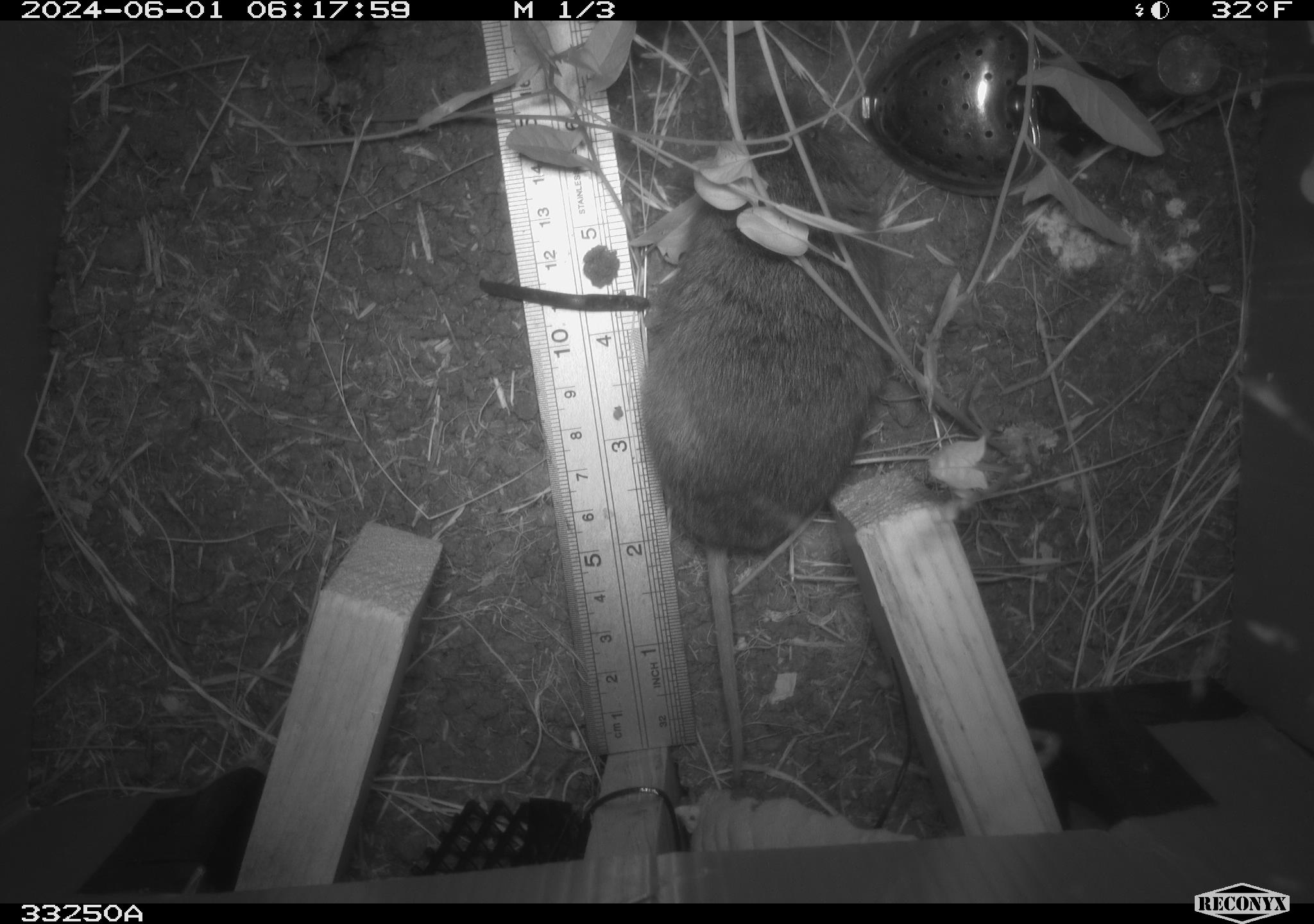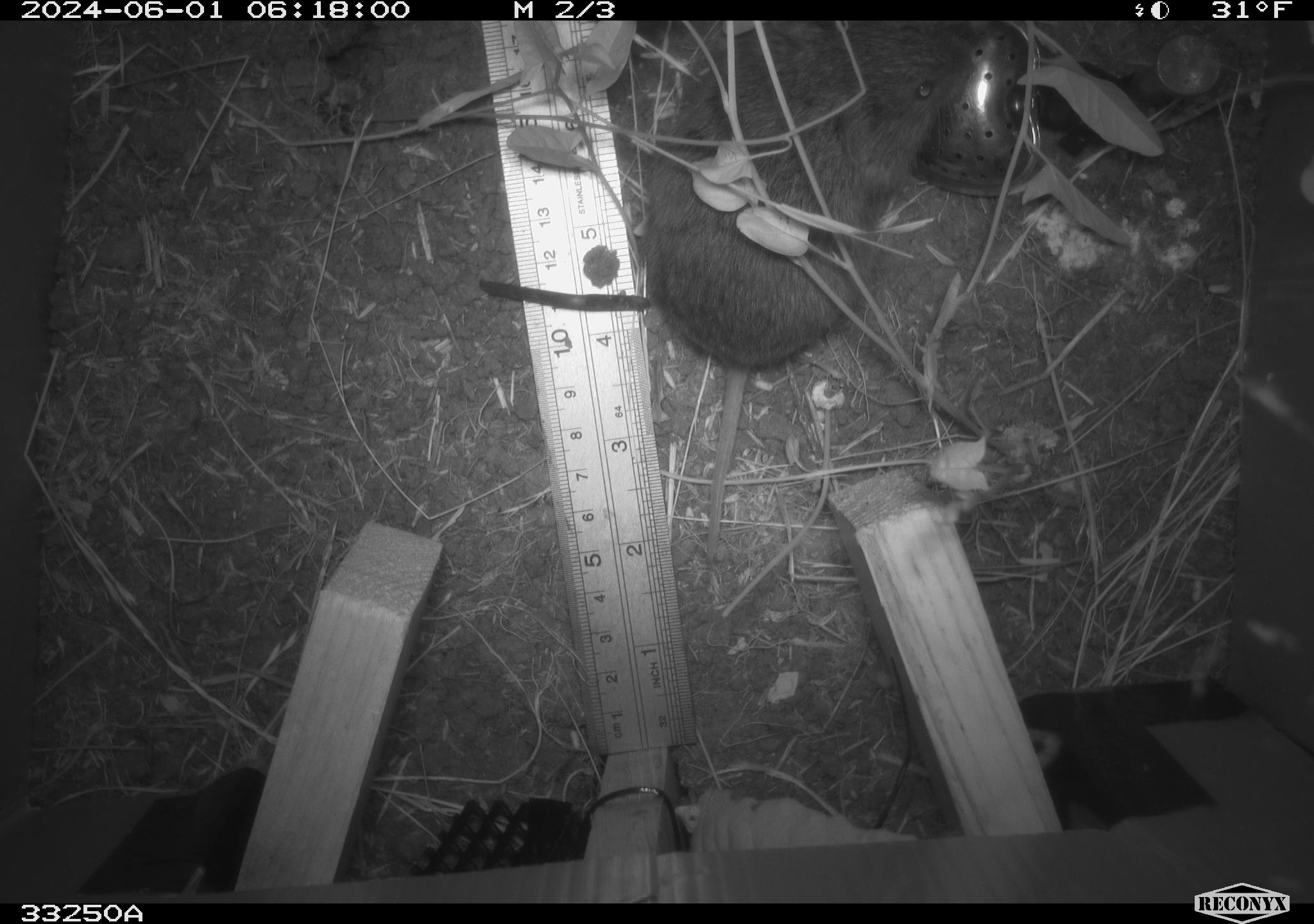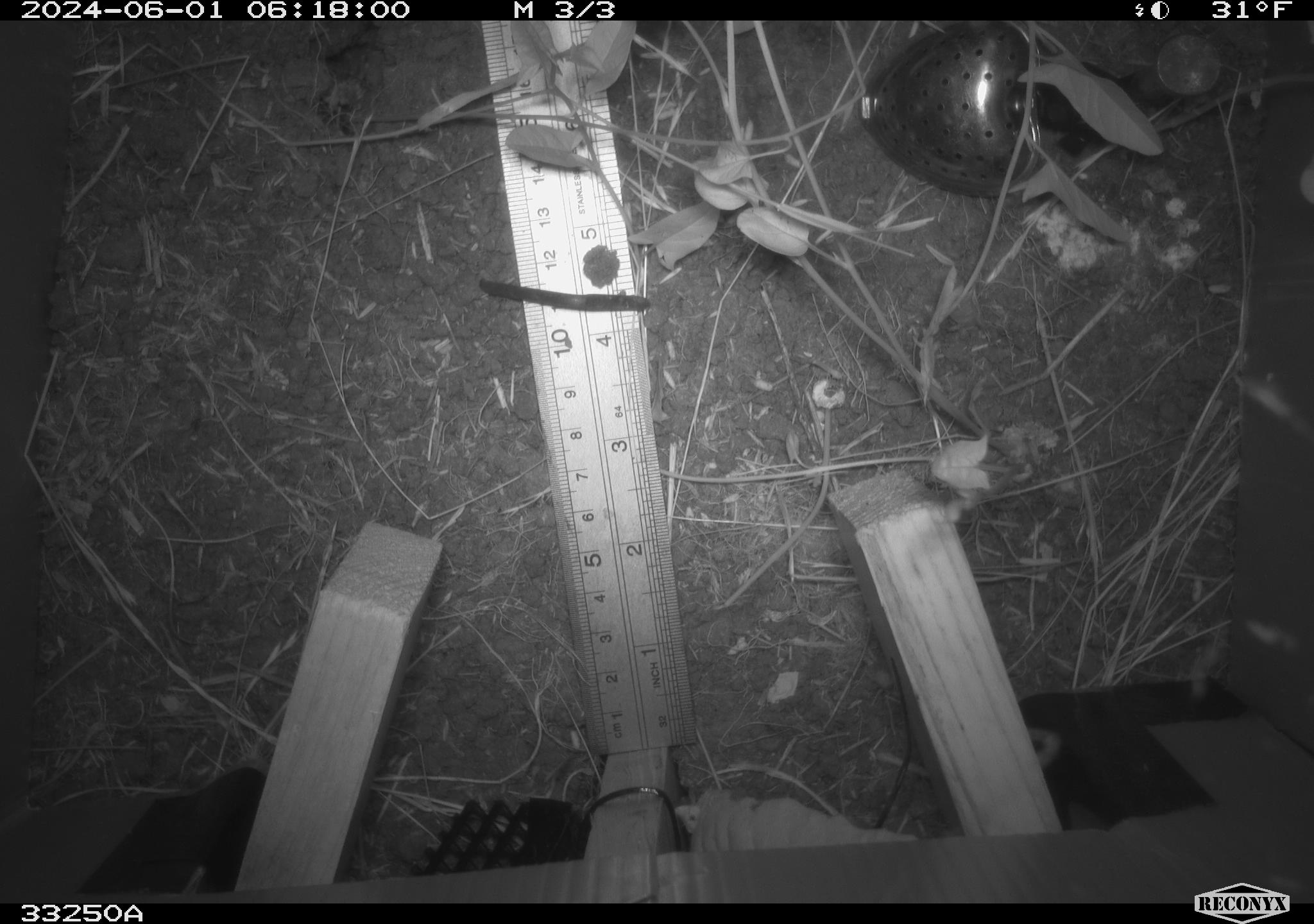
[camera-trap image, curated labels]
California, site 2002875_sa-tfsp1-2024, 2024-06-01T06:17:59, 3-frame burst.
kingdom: Animalia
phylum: Chordata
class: Mammalia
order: Rodentia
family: Cricetidae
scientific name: Arvicolinae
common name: voles, lemmings, and muskrats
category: arvicolinae subfamily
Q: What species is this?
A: Arvicolinae subfamily (voles, lemmings, and muskrats) (Arvicolinae).